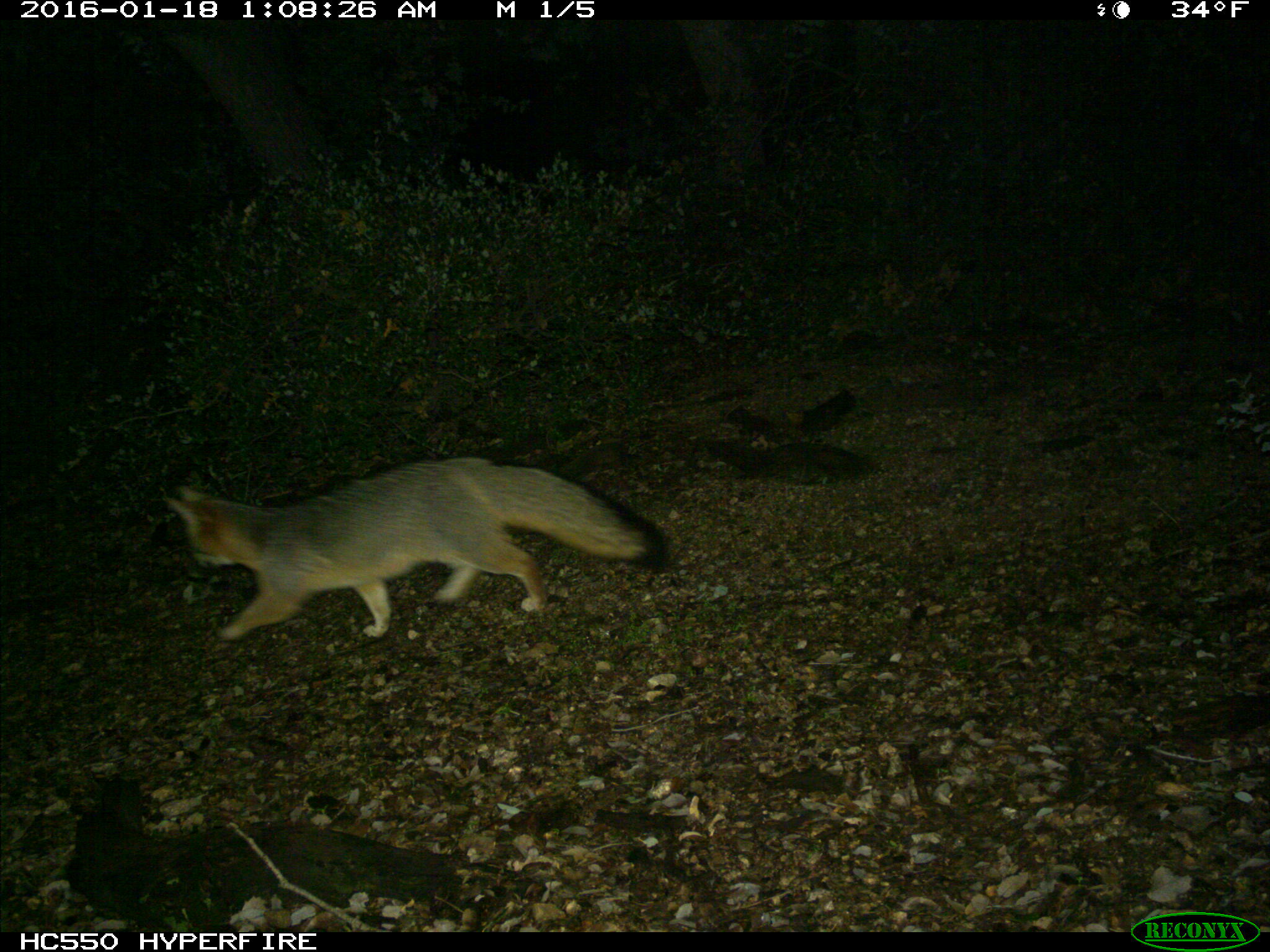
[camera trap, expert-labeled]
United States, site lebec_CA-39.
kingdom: Animalia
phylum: Chordata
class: Mammalia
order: Carnivora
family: Canidae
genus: Urocyon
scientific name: Urocyon cinereoargenteus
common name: gray fox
Urocyon cinereoargenteus (gray fox).